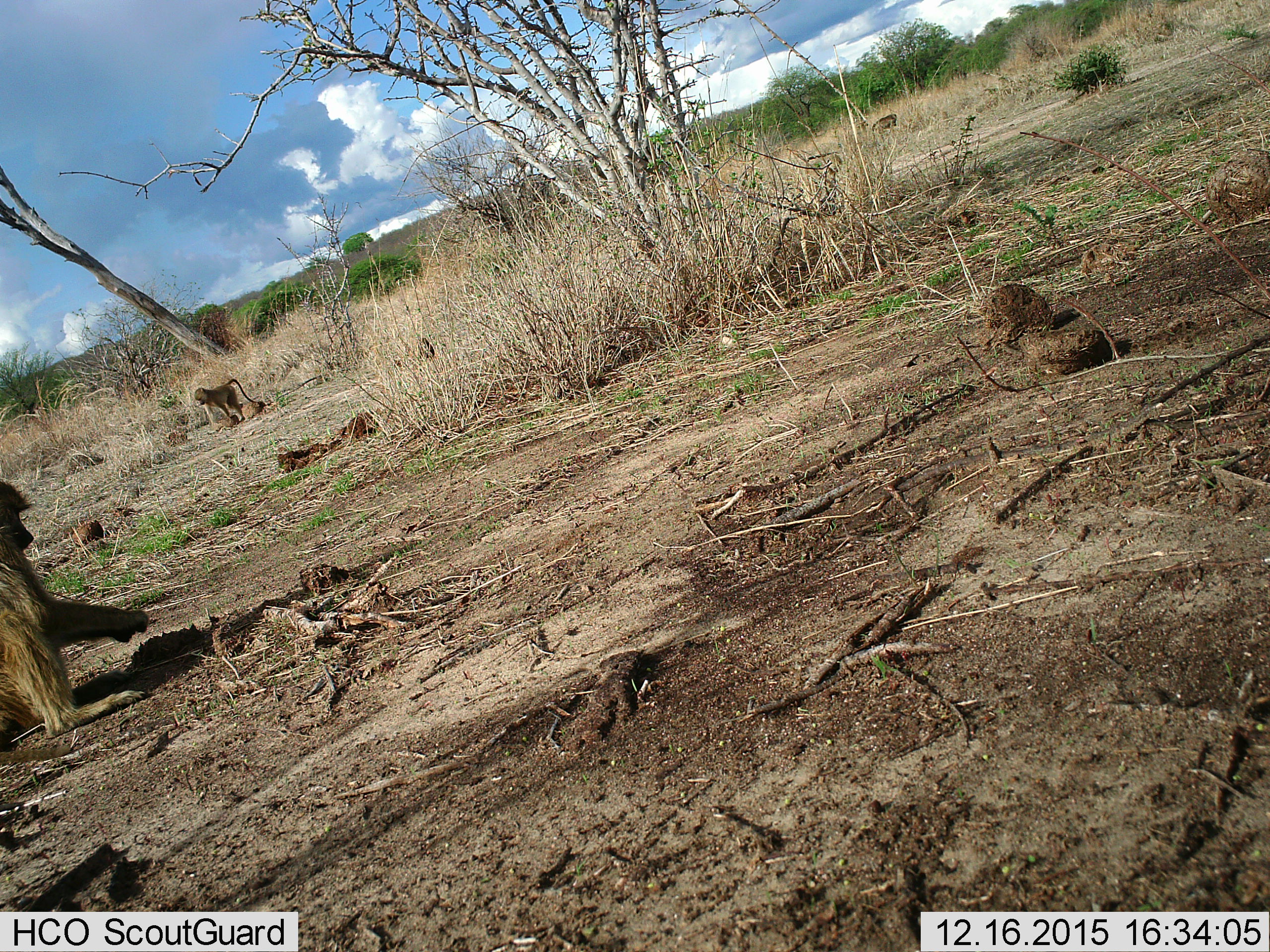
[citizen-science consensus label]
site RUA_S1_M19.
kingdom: Animalia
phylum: Chordata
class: Mammalia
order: Primates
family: Cercopithecidae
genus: Papio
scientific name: Papio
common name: baboon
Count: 3.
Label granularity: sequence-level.